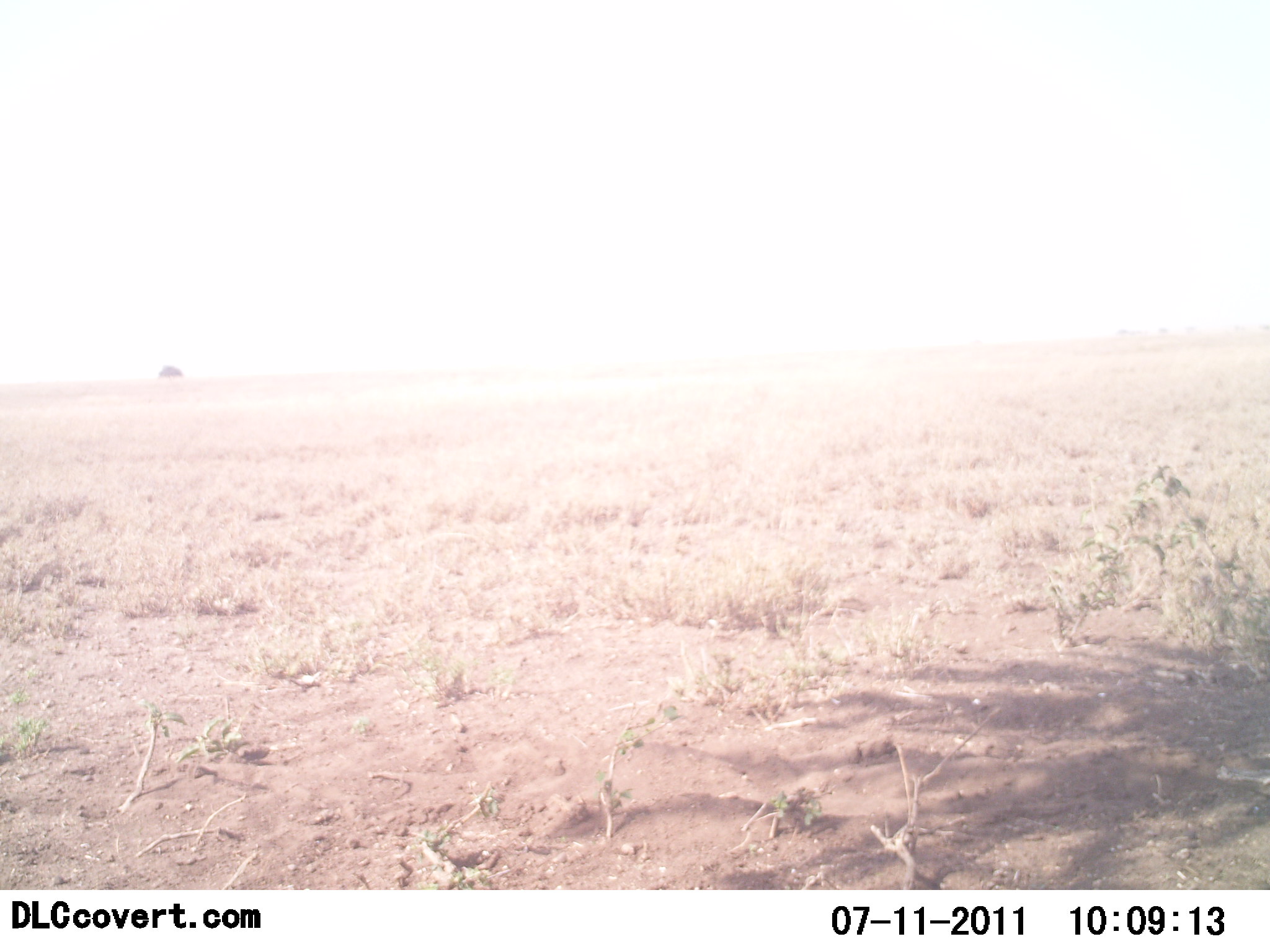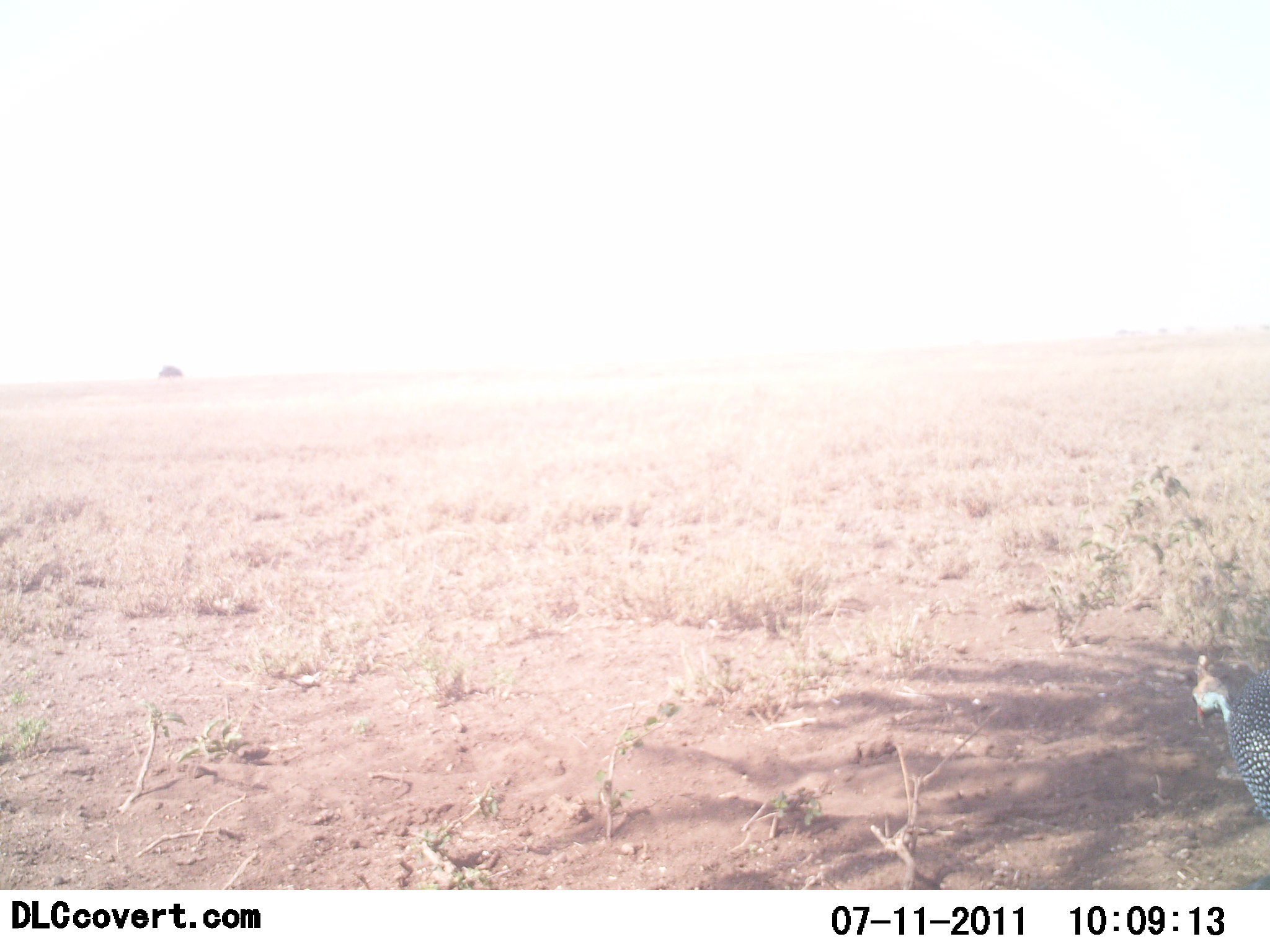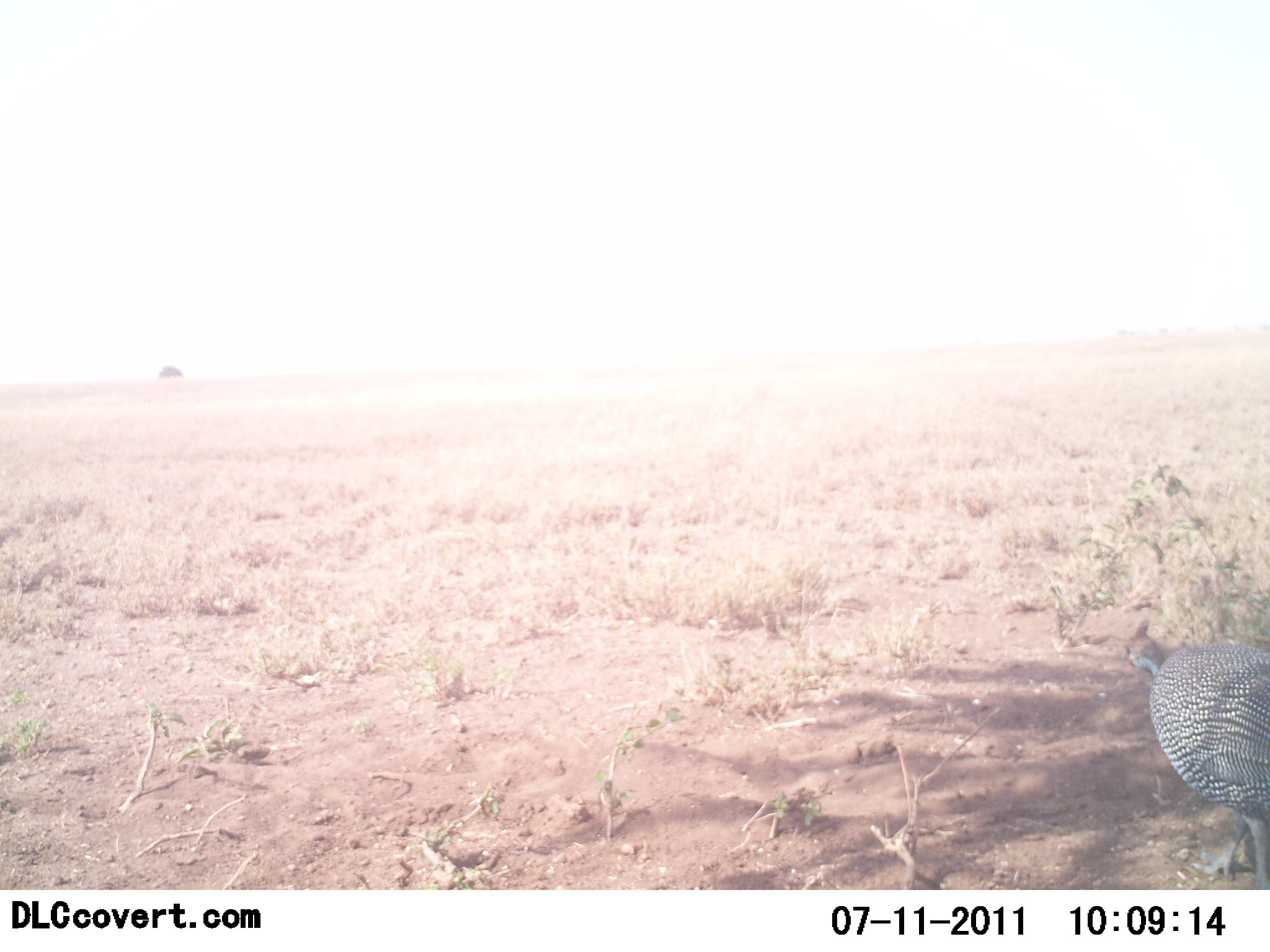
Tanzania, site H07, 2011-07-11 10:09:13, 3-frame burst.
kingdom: Animalia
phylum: Chordata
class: Aves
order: Galliformes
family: Numididae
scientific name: Numididae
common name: guinea fowl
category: guineafowl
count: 1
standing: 17%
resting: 0%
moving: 83%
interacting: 0%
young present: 0%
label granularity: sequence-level